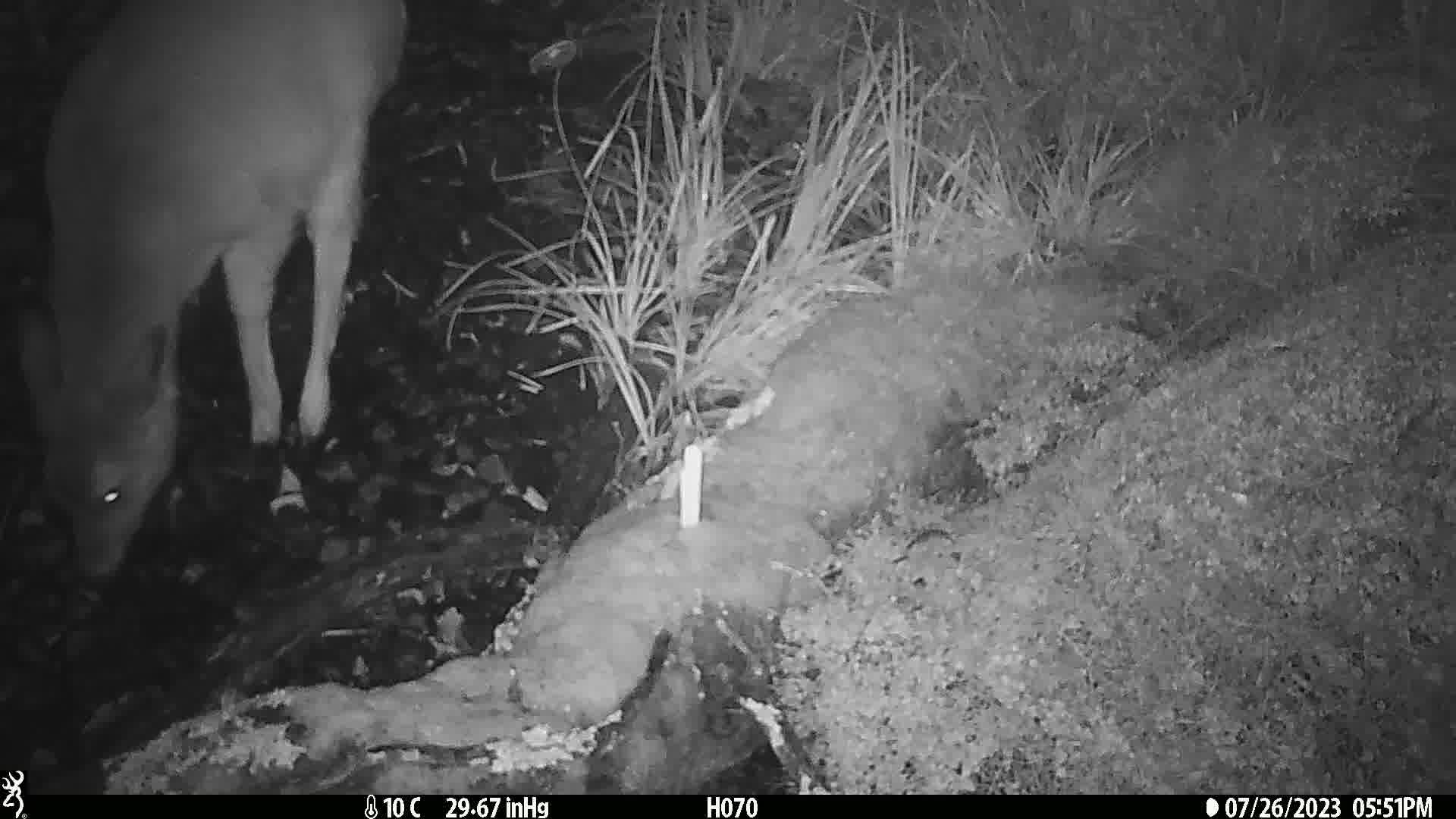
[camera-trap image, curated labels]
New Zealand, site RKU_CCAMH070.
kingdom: Animalia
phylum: Chordata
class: Mammalia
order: Artiodactyla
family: Cervidae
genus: Odocoileus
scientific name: Odocoileus virginianus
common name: white-tailed deer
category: white tailed deer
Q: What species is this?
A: White tailed deer (white-tailed deer) (Odocoileus virginianus).